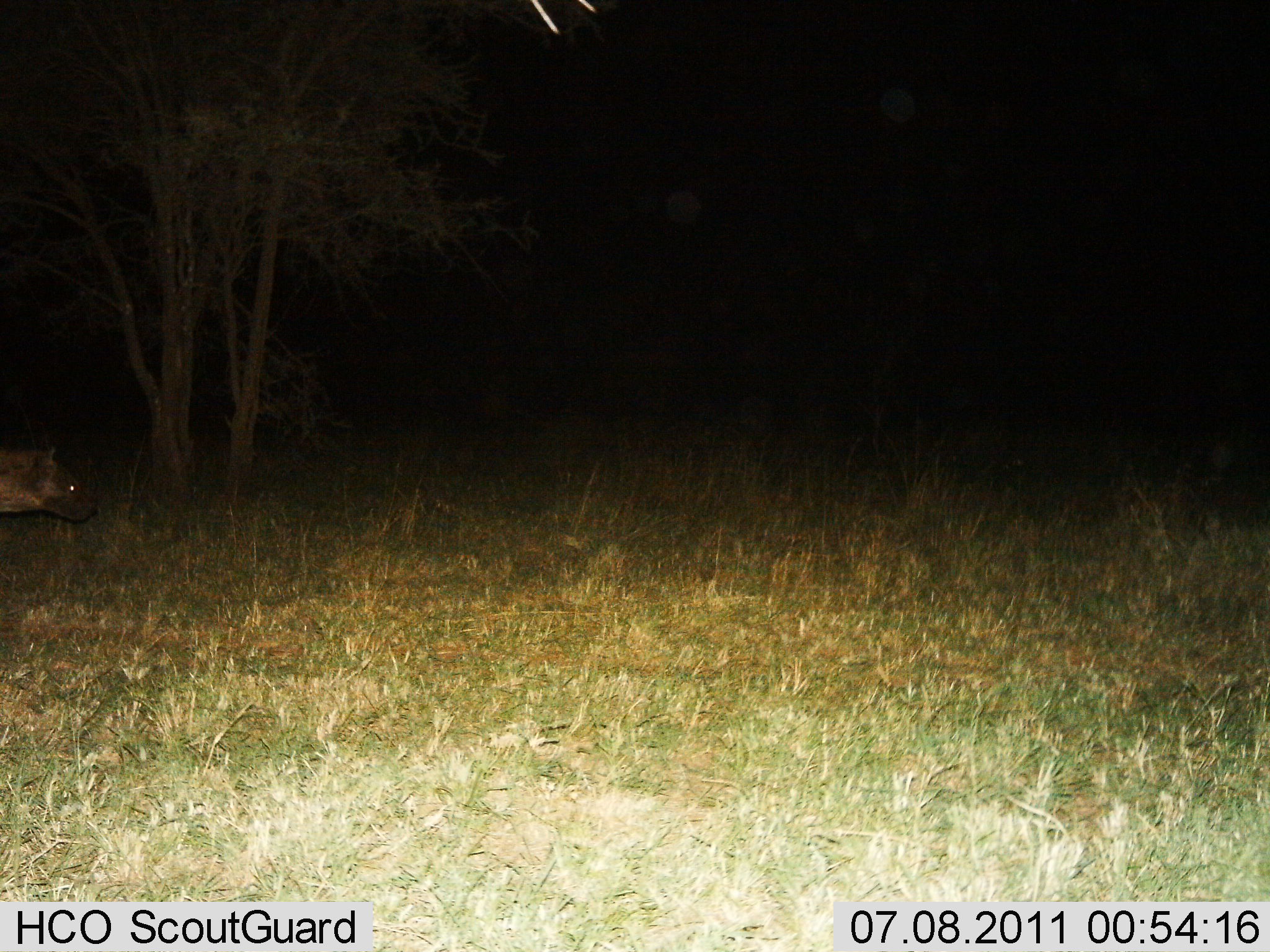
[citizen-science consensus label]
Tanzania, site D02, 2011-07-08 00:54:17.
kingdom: Animalia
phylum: Chordata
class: Mammalia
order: Carnivora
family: Hyaenidae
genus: Crocuta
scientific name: Crocuta crocuta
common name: spotted hyena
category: hyenaspotted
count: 1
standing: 23%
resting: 0%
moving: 77%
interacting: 0%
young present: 0%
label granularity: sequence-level